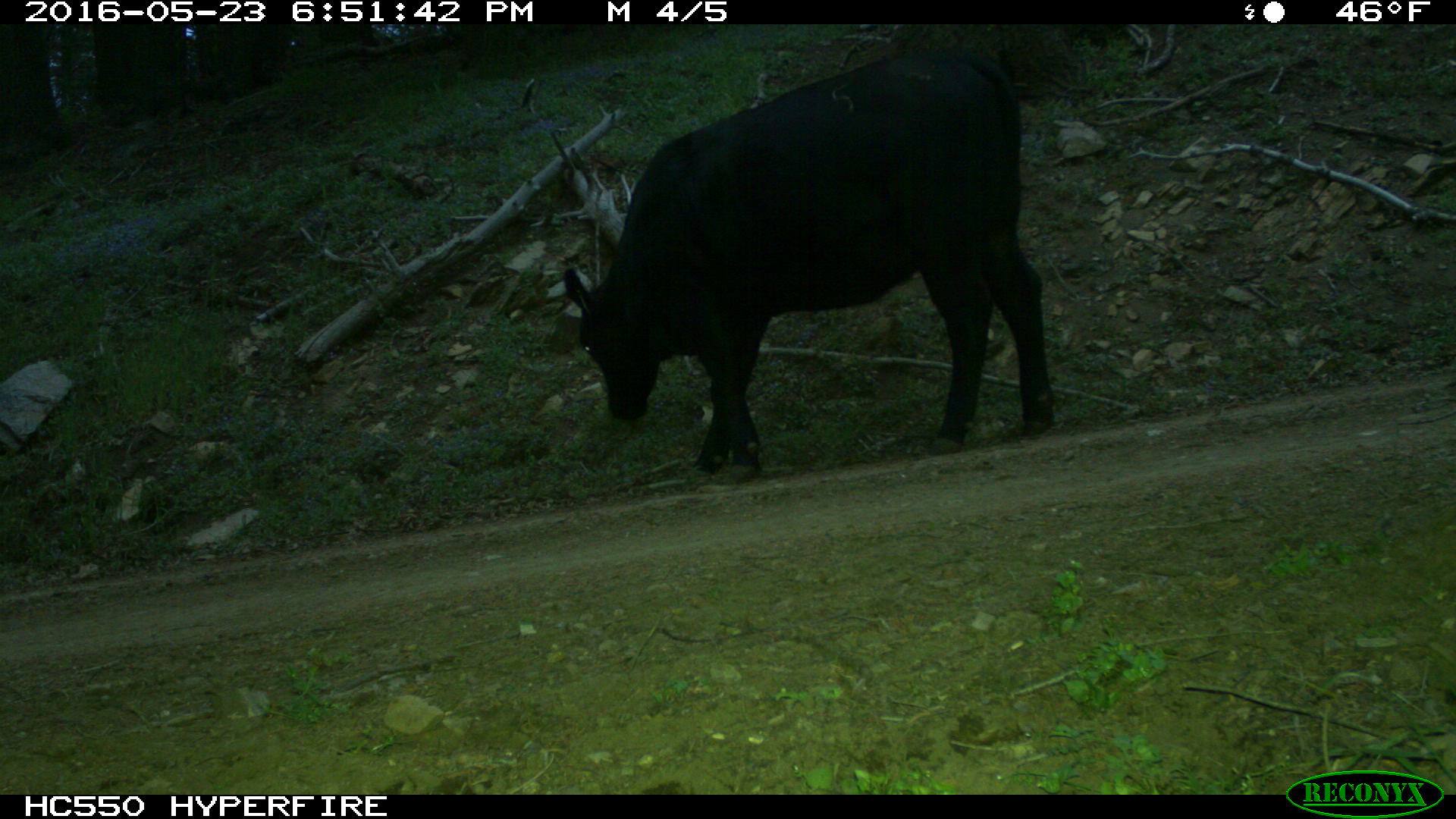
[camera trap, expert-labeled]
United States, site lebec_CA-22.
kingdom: Animalia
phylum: Chordata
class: Mammalia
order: Artiodactyla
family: Bovidae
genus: Bos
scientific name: Bos taurus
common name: domestic cow